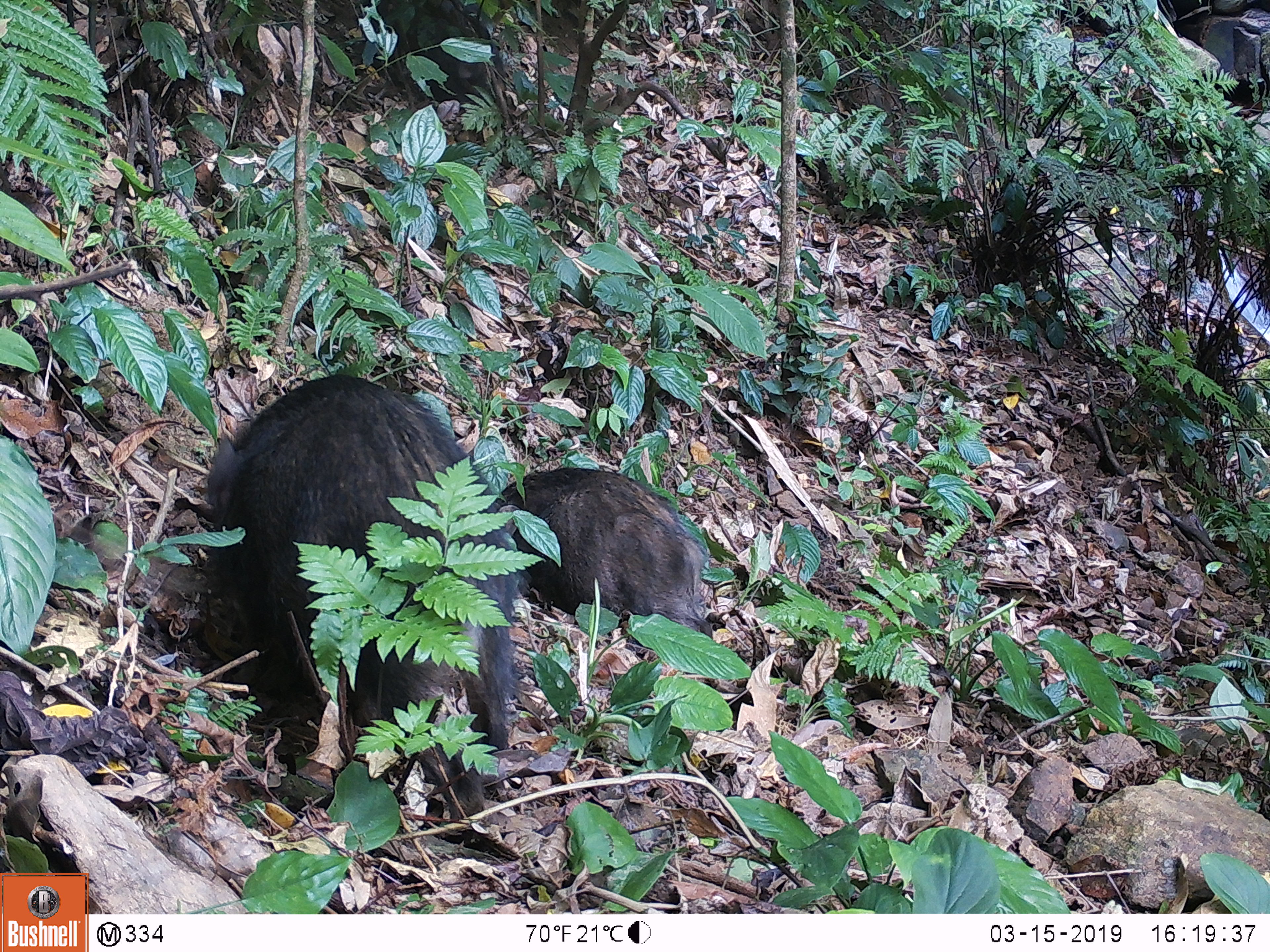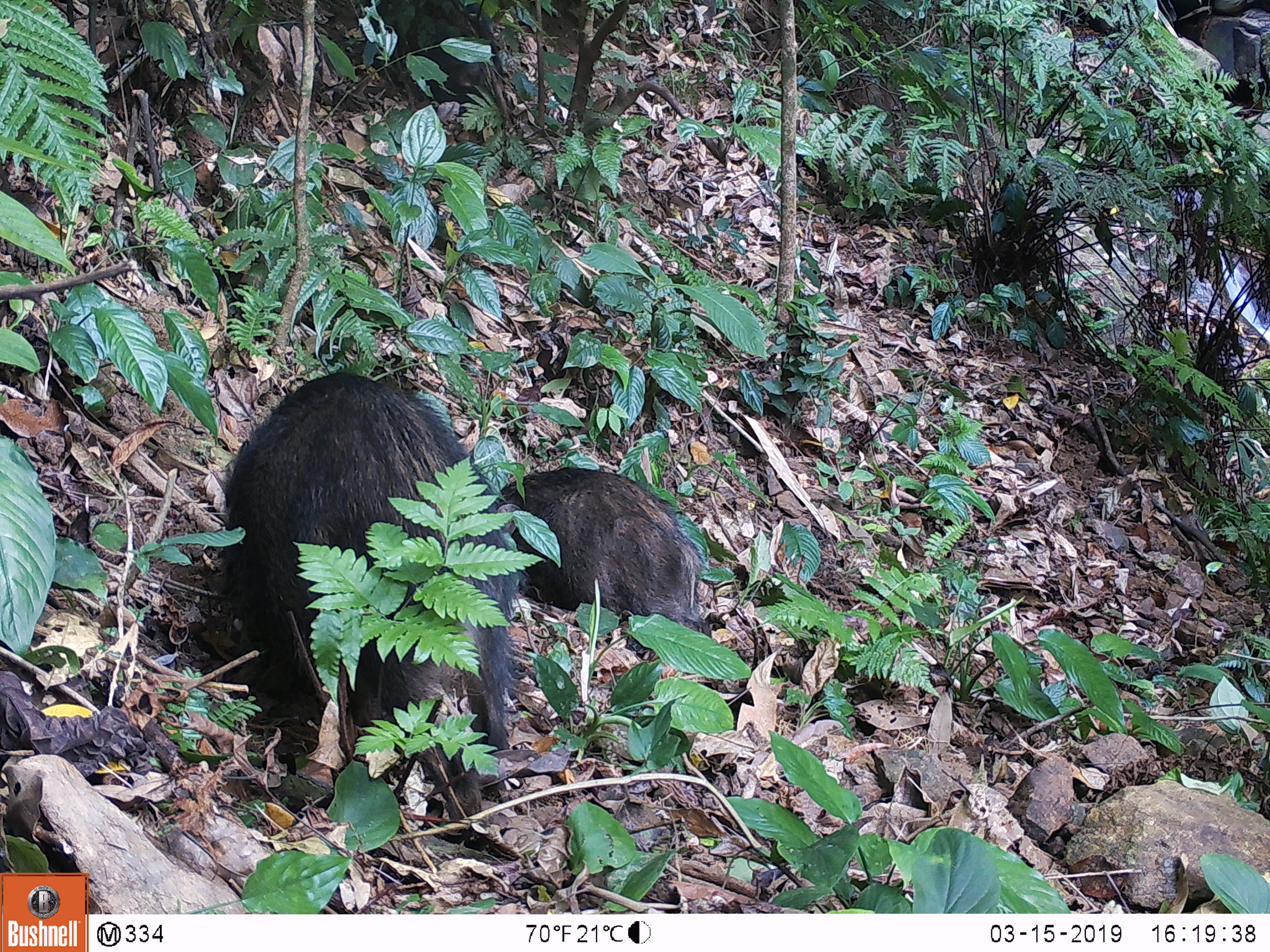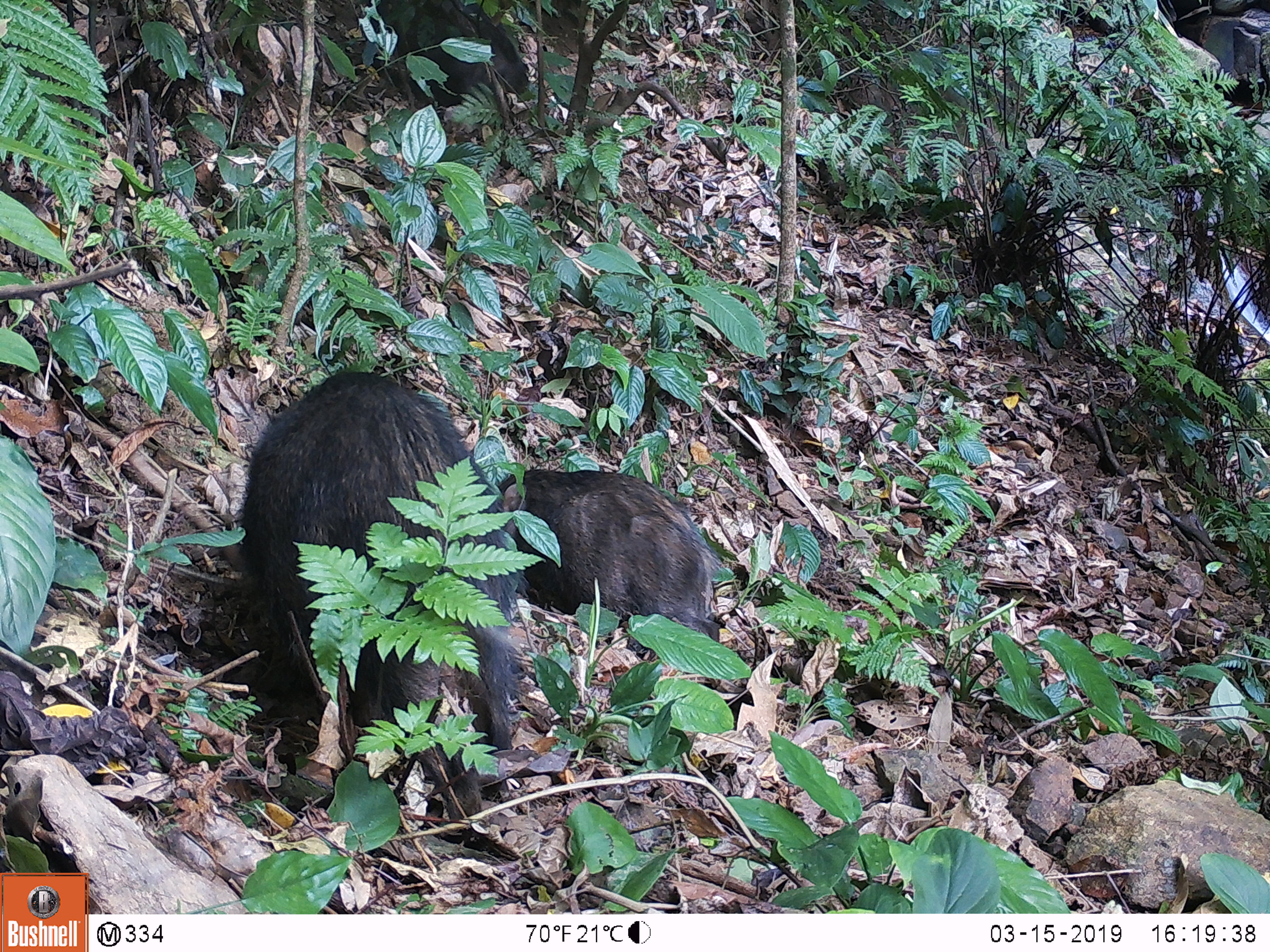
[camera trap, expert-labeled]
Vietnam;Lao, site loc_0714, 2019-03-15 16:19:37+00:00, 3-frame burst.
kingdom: Animalia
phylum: Chordata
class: Mammalia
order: Artiodactyla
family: Suidae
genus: Sus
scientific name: Sus scrofa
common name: eurasian wild pig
Eurasian wild pig (Sus scrofa). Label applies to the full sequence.